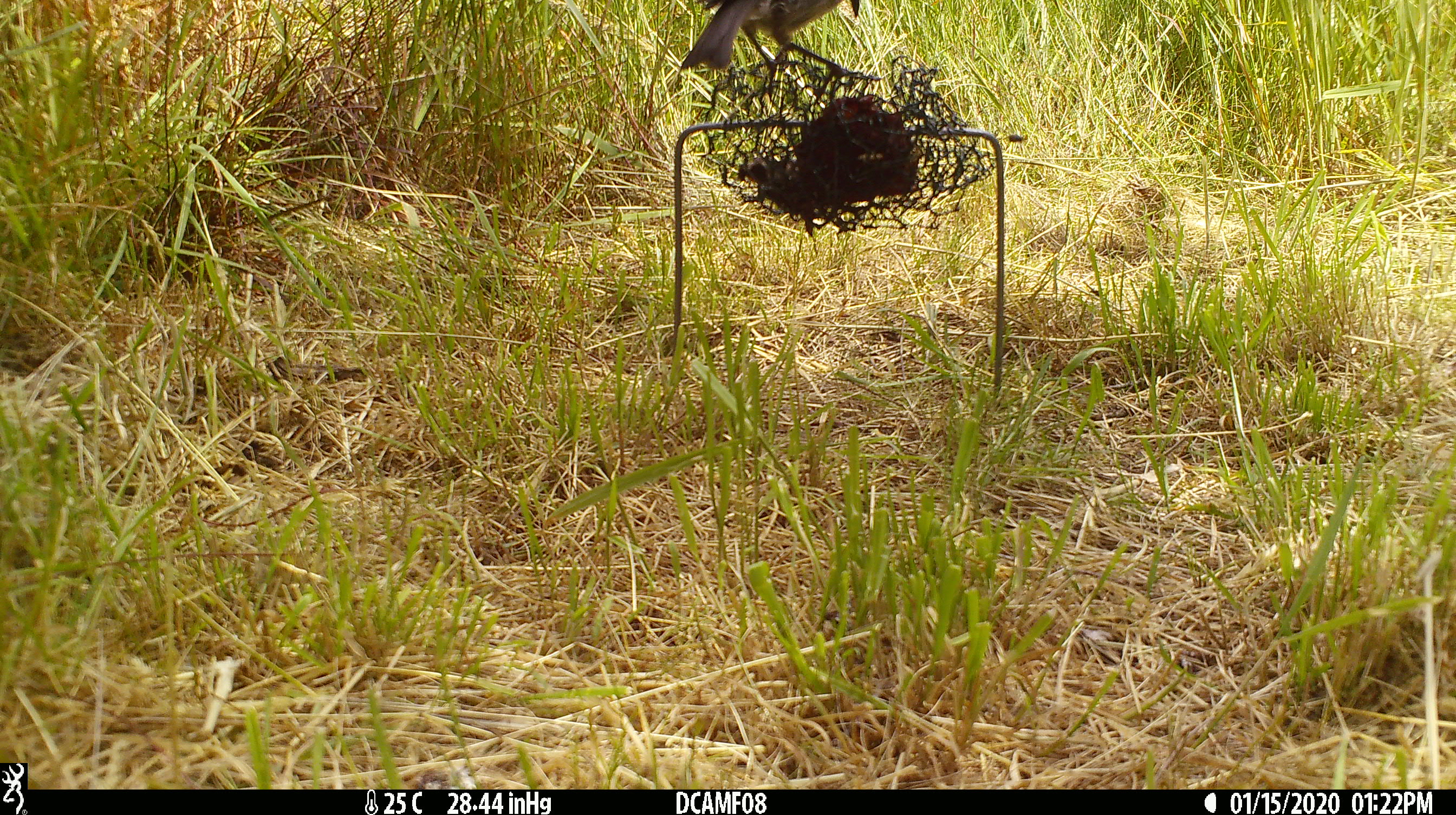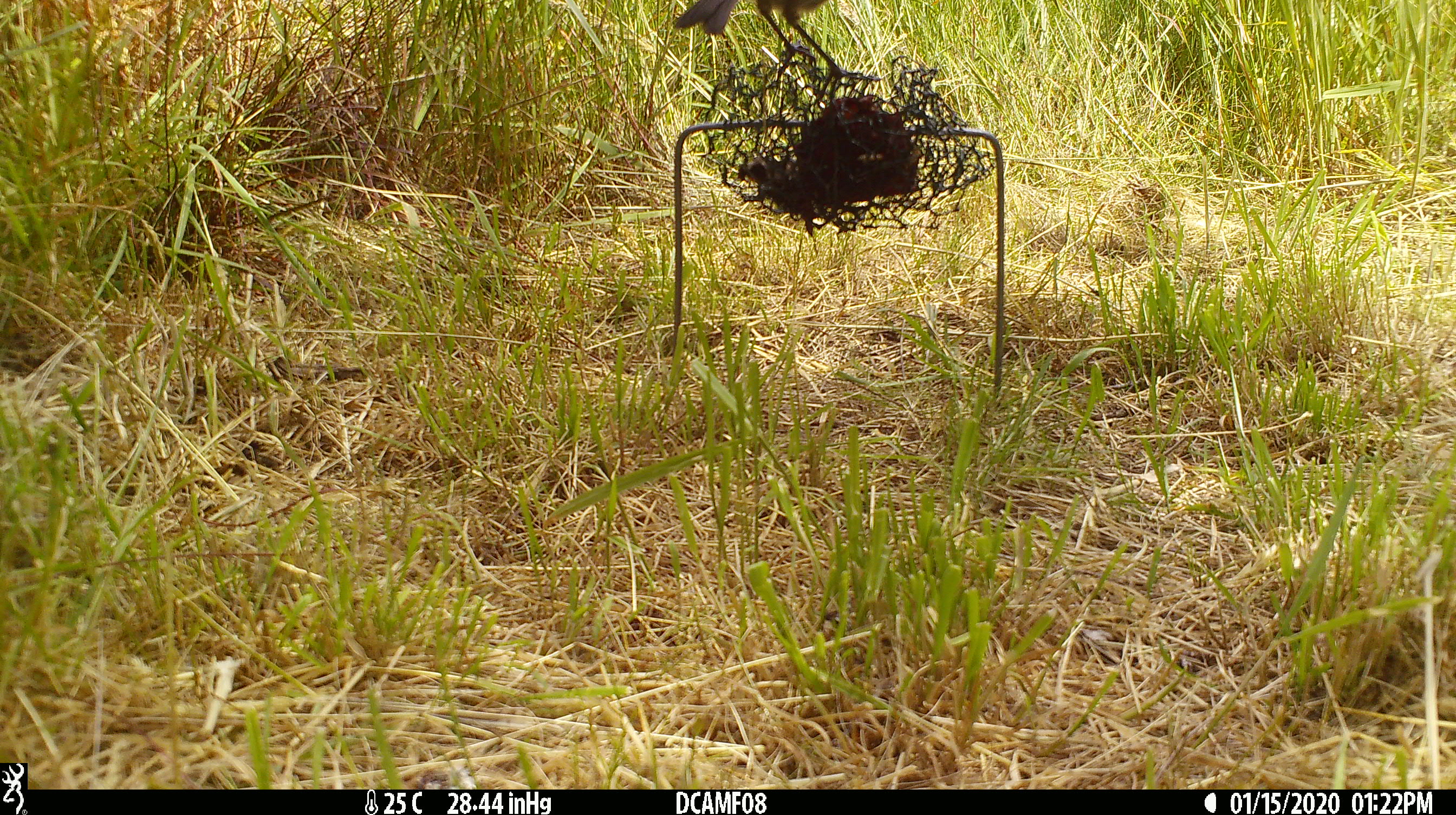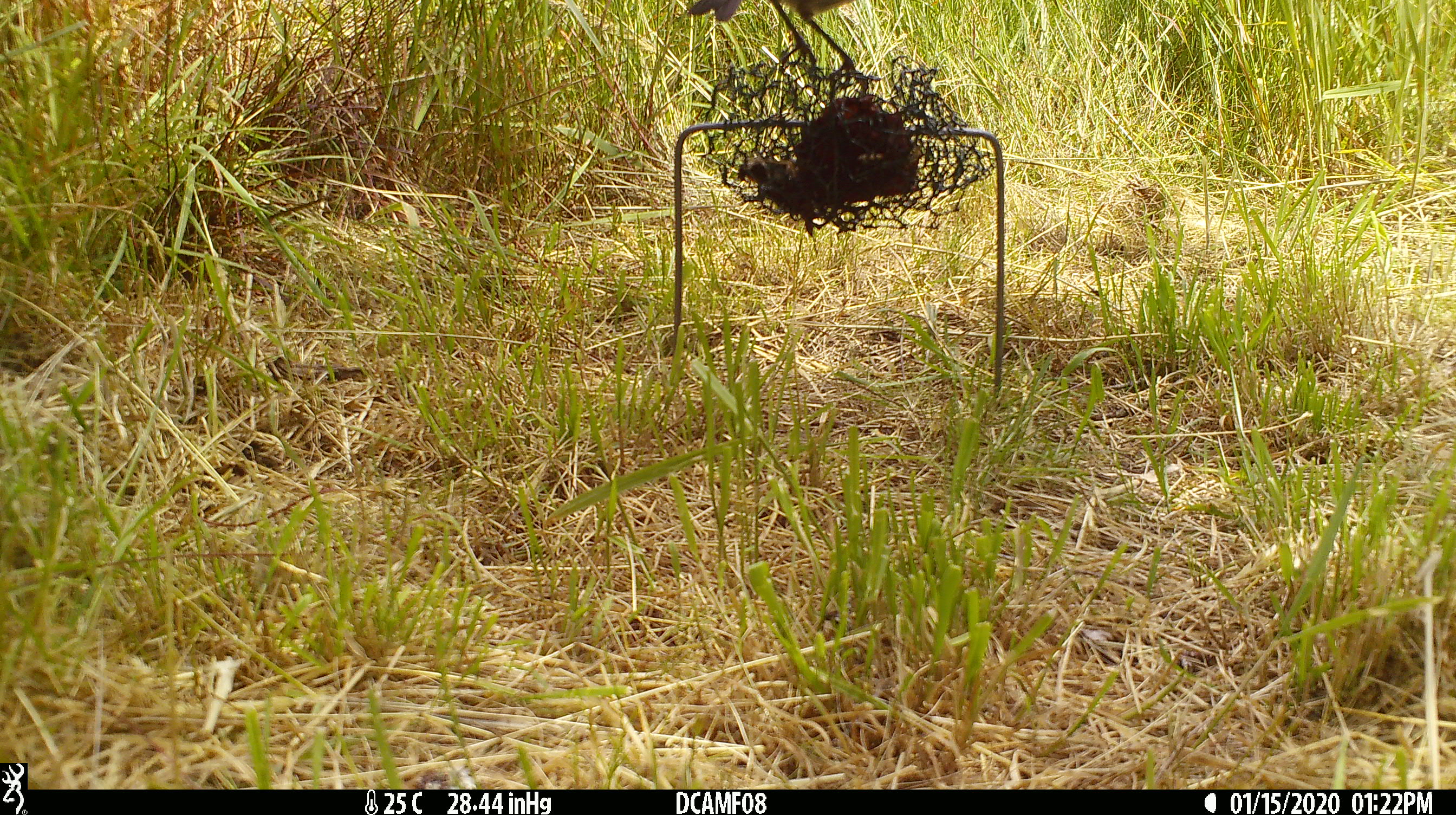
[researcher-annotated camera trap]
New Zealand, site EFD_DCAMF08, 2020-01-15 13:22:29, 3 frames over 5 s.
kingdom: Animalia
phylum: Chordata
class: Aves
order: Passeriformes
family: Petroicidae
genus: Petroica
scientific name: Petroica australis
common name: new zealand robin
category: robin